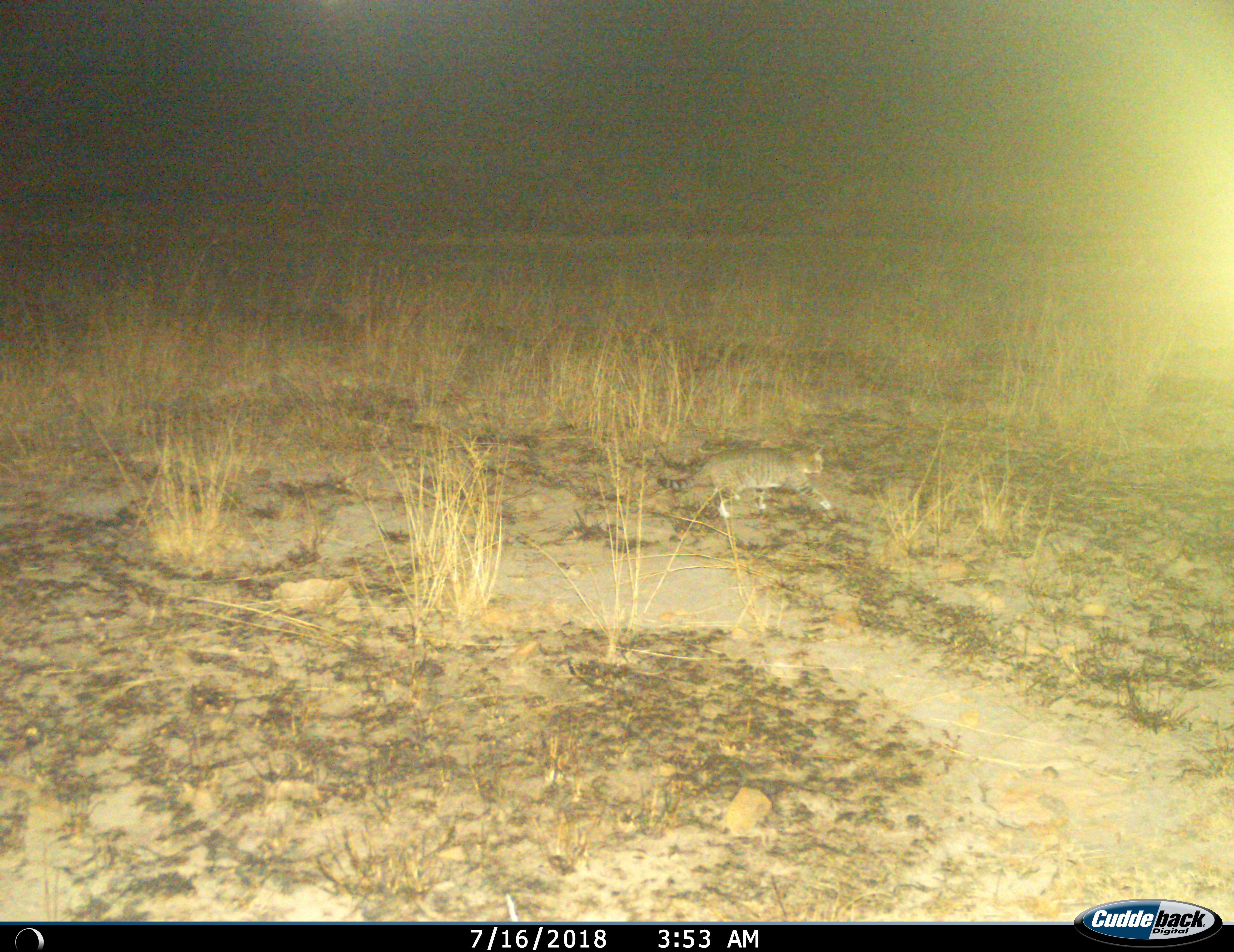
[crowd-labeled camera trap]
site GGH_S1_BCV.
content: unidentified animal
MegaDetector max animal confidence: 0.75